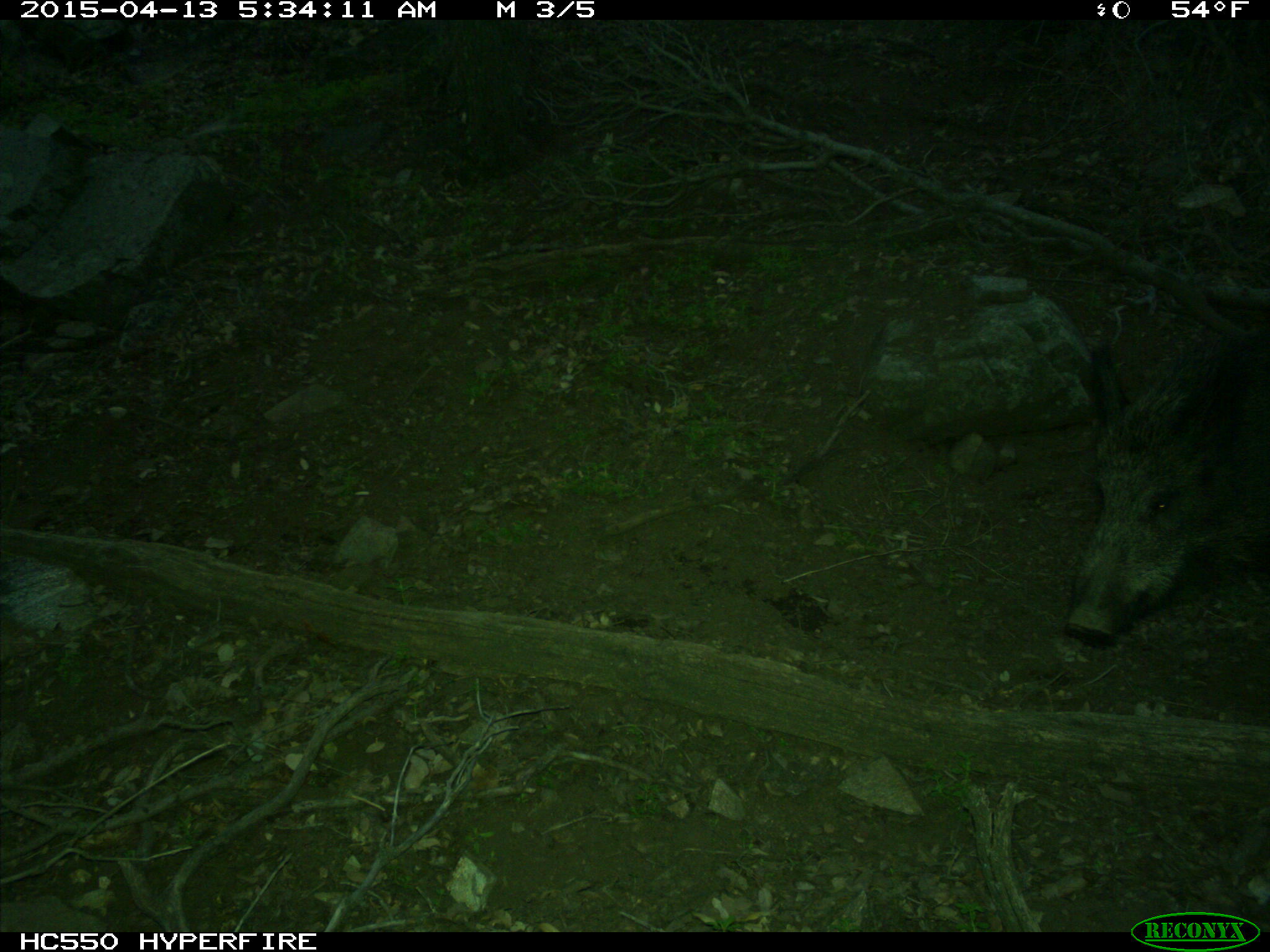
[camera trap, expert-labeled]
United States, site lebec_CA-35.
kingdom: Animalia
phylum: Chordata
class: Mammalia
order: Artiodactyla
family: Suidae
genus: Sus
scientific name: Sus scrofa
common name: wild boar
Sus scrofa (wild boar).